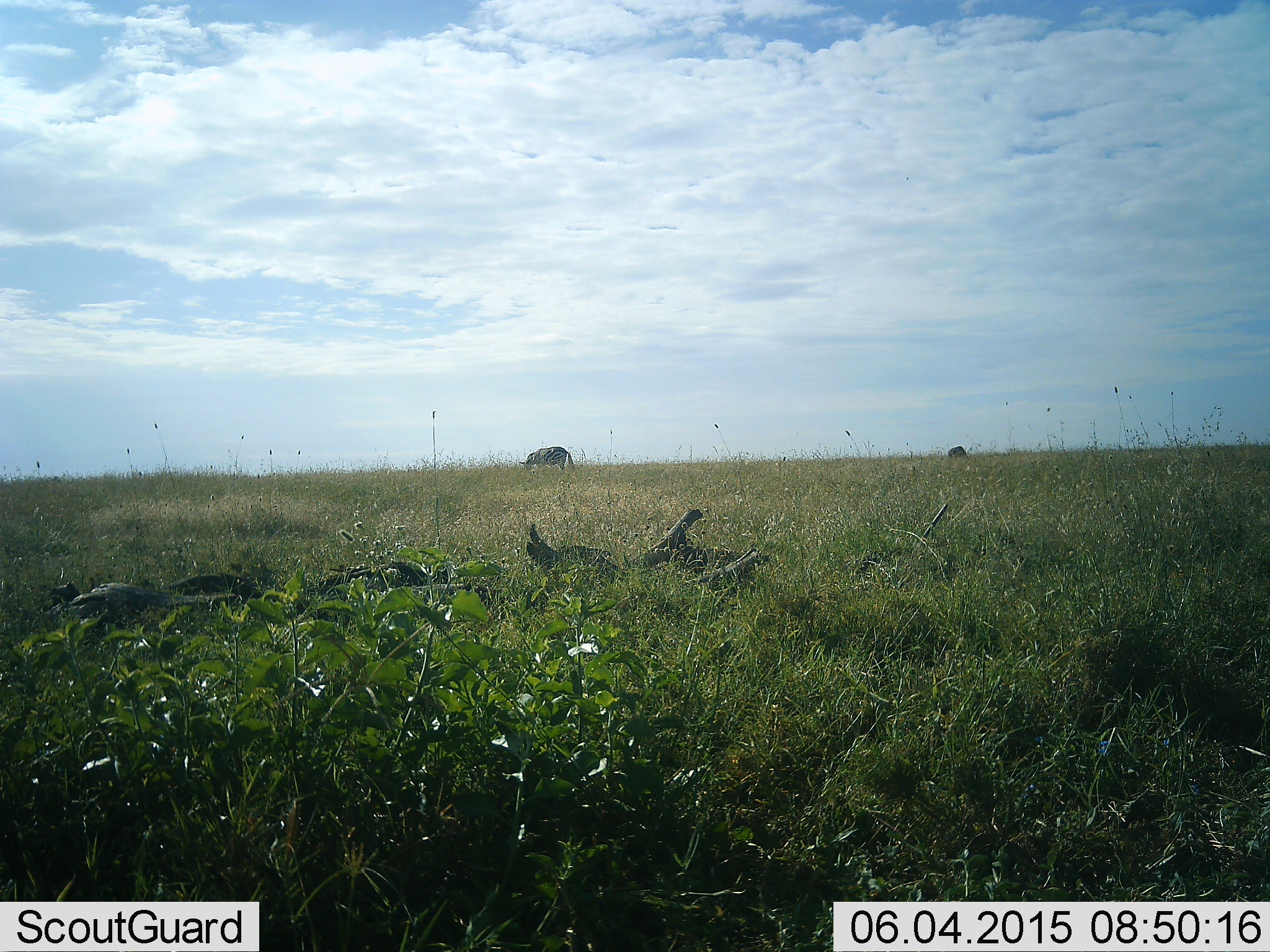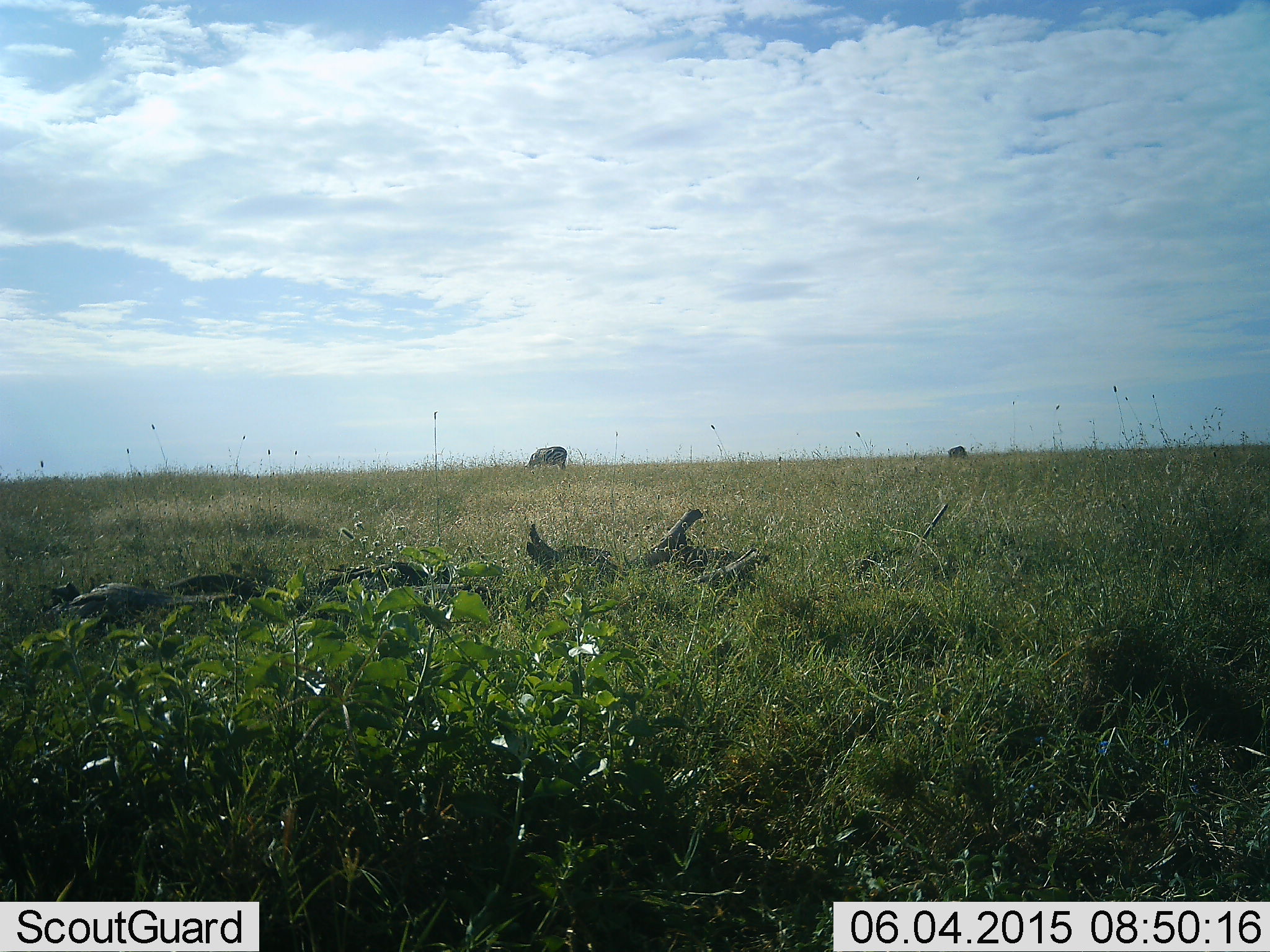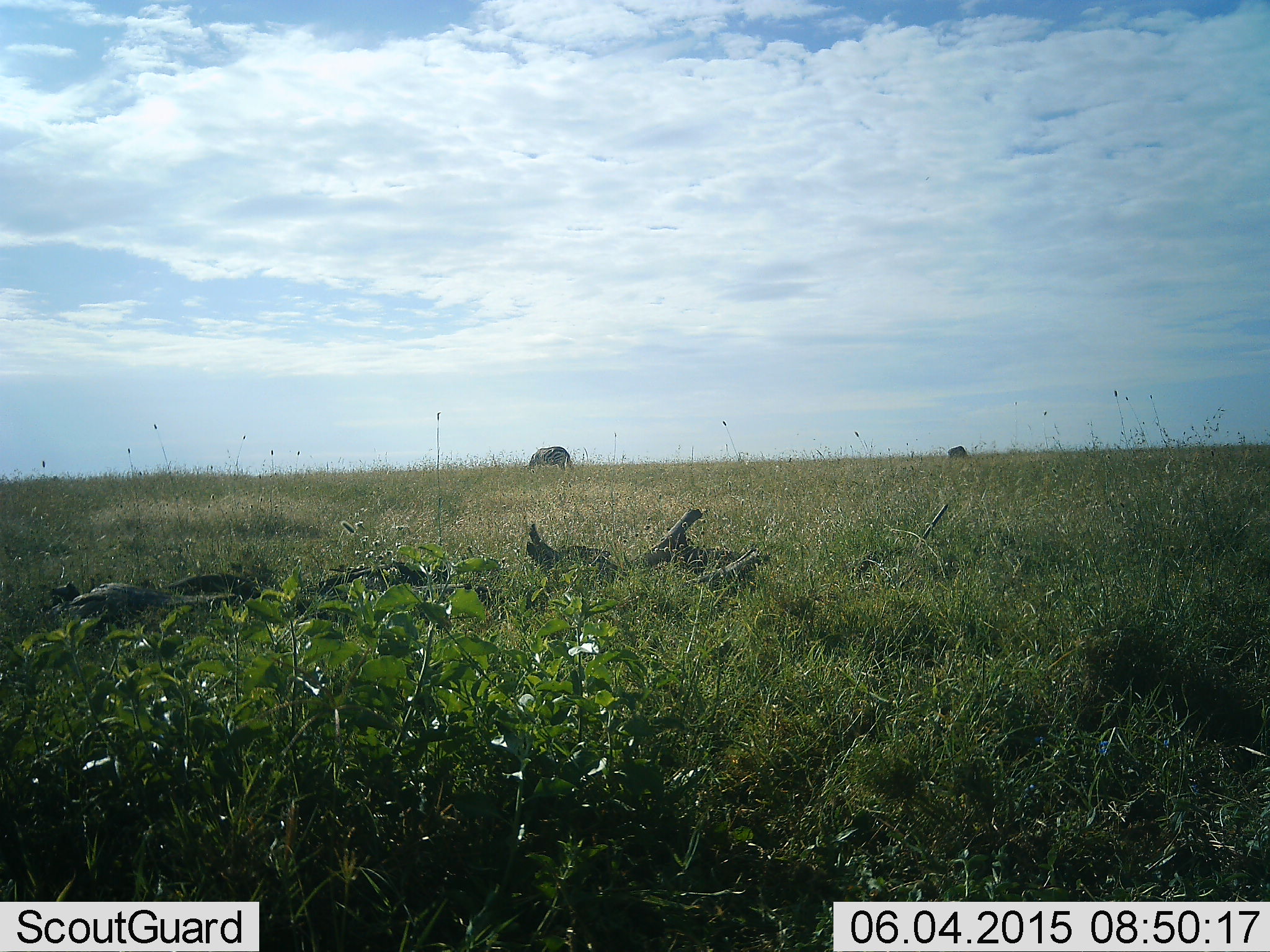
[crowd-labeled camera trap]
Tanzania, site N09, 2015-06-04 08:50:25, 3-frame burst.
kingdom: Animalia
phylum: Chordata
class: Mammalia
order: Artiodactyla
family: Bovidae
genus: Connochaetes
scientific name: Connochaetes taurinus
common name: blue wildebeest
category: wildebeest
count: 2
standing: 0%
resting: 0%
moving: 0%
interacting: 0%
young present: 0%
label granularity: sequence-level